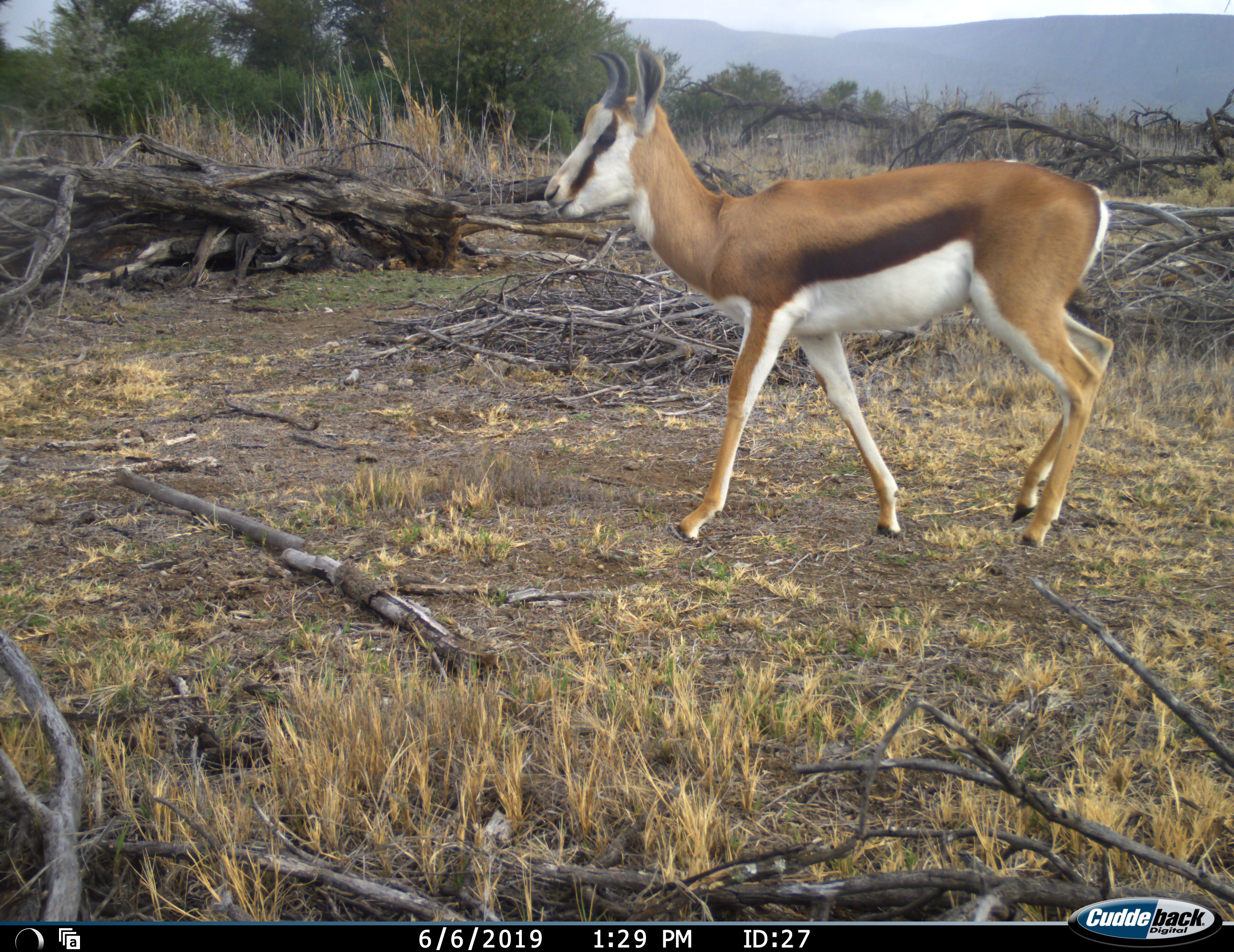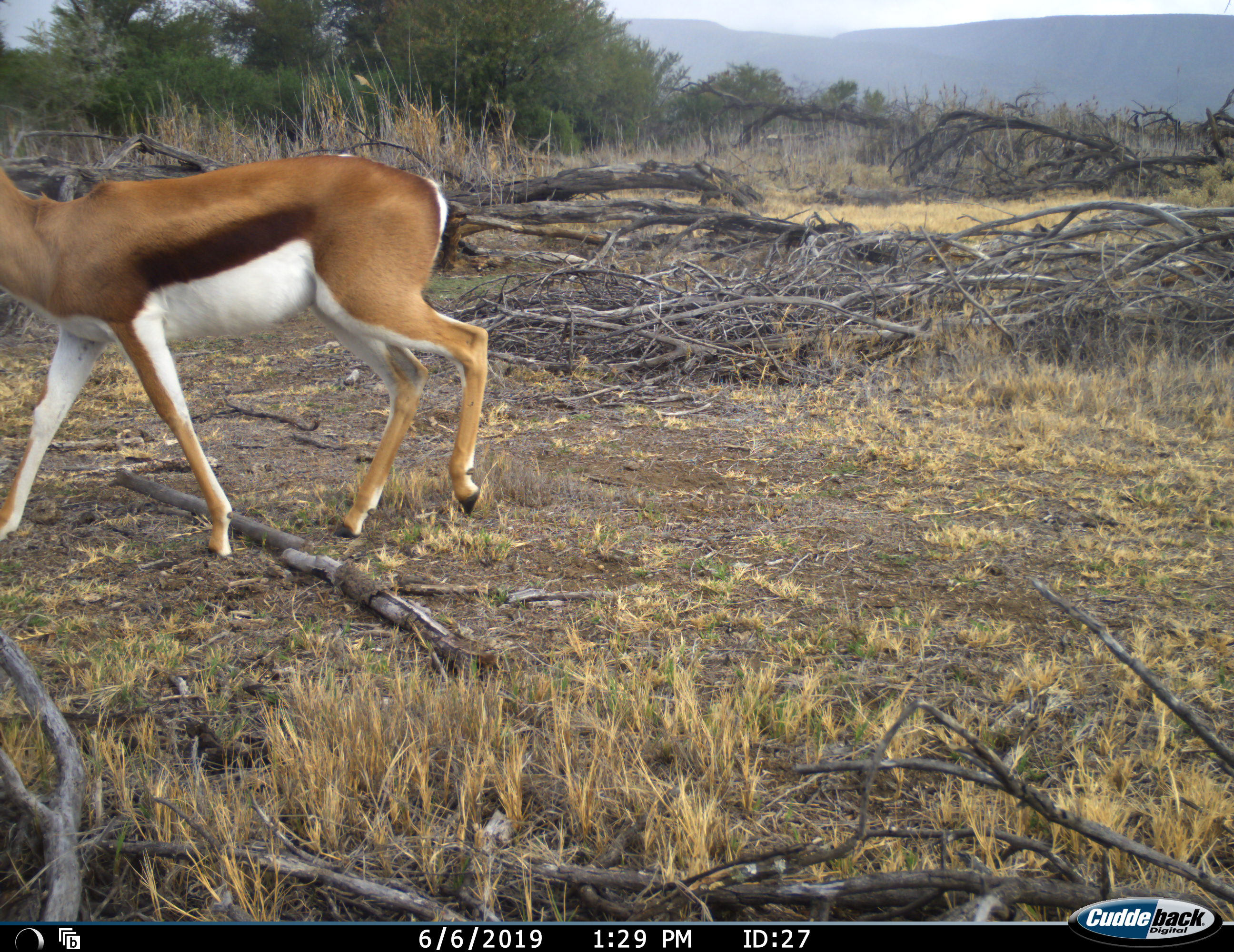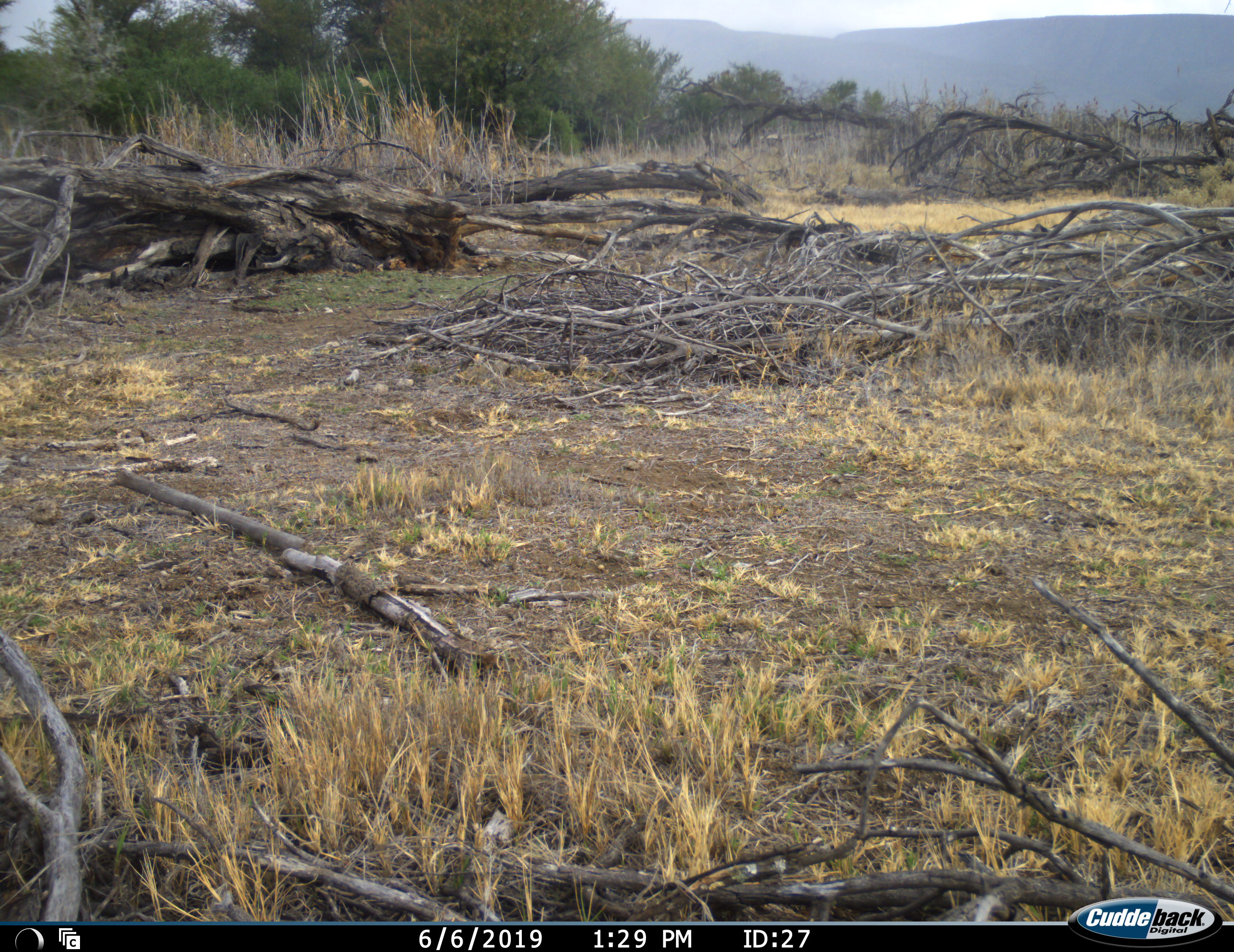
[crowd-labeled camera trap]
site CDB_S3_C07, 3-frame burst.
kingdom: Animalia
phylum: Chordata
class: Mammalia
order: Artiodactyla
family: Bovidae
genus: Antidorcas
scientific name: Antidorcas marsupialis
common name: springbok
Springbok (Antidorcas marsupialis), count 1. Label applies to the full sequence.